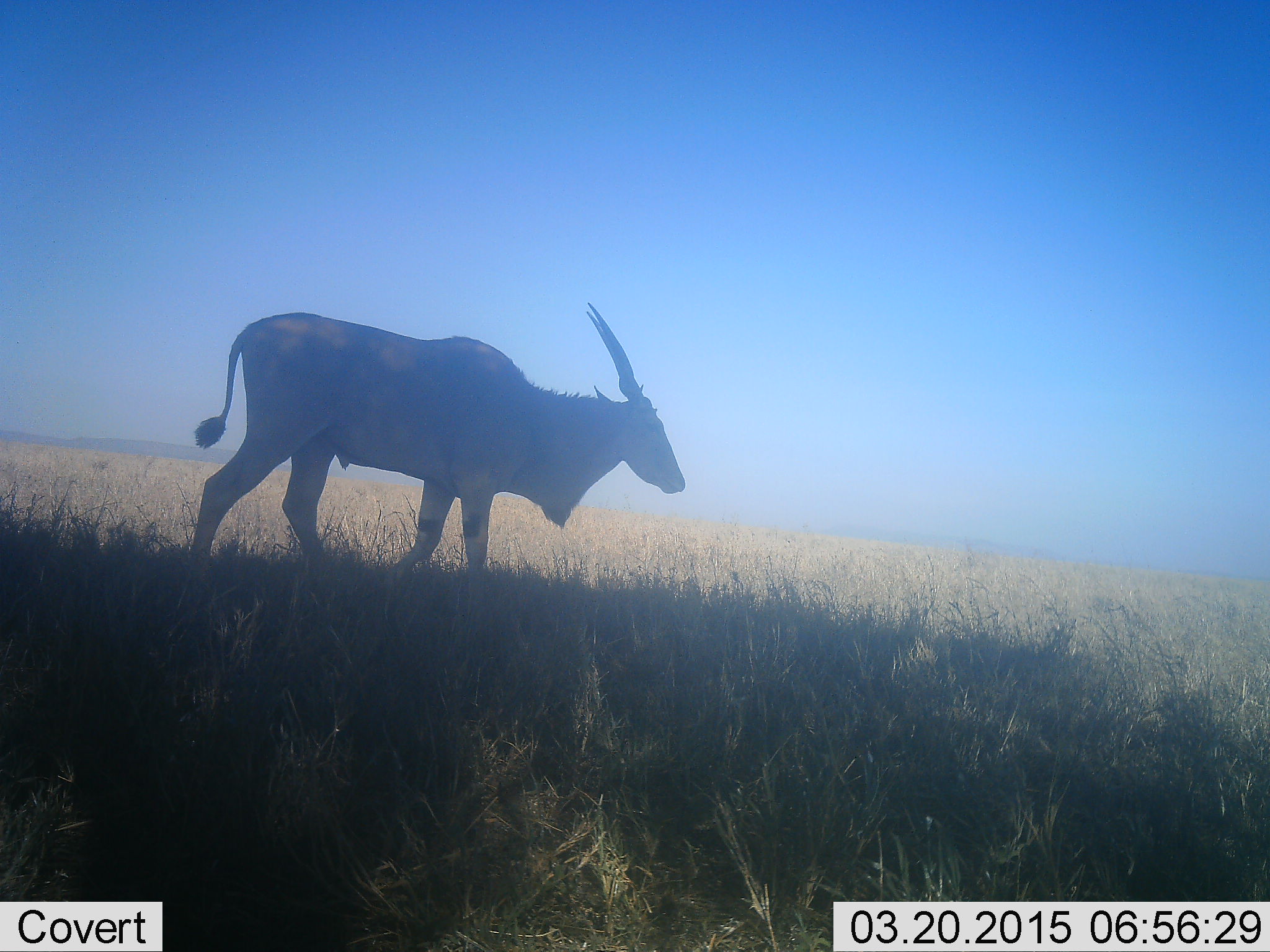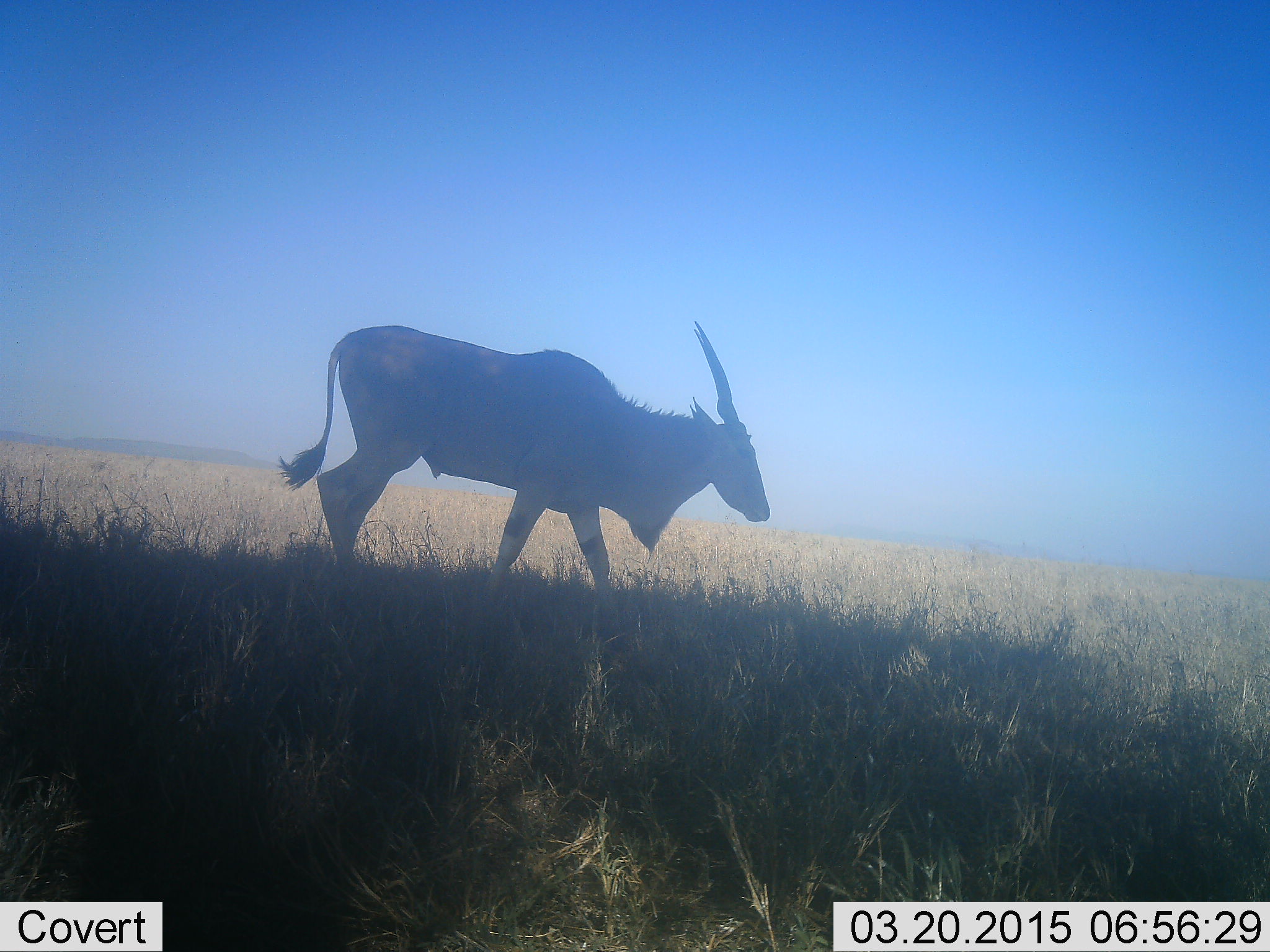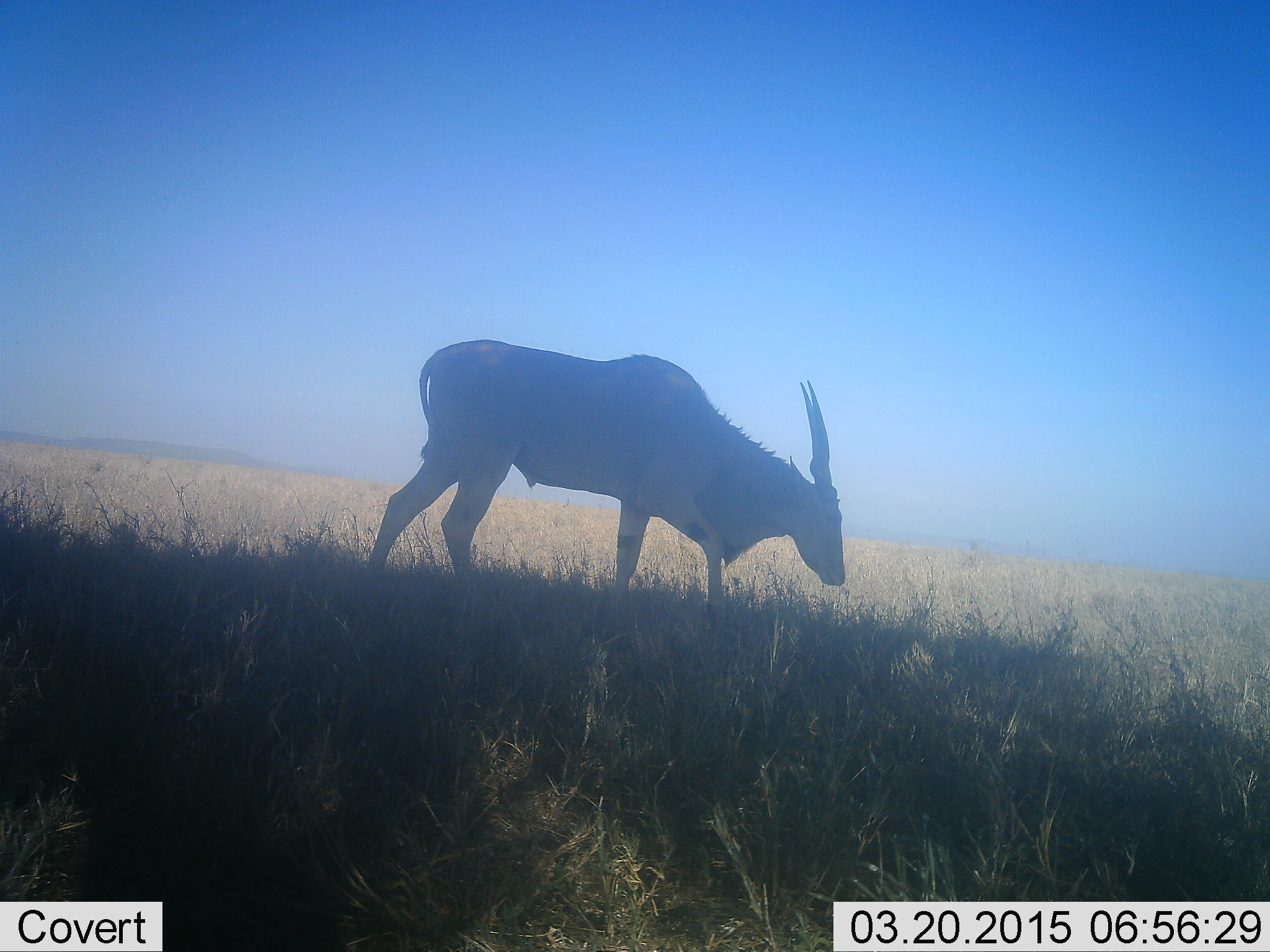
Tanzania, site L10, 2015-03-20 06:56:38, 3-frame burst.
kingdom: Animalia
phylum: Chordata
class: Mammalia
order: Artiodactyla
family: Bovidae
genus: Tragelaphus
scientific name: Tragelaphus oryx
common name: eland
Eland (Tragelaphus oryx), count 1. Behavior (volunteer vote fractions): standing 10%, resting 0%, moving 100%, interacting 0%. Young present (vote fraction): 0%. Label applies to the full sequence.